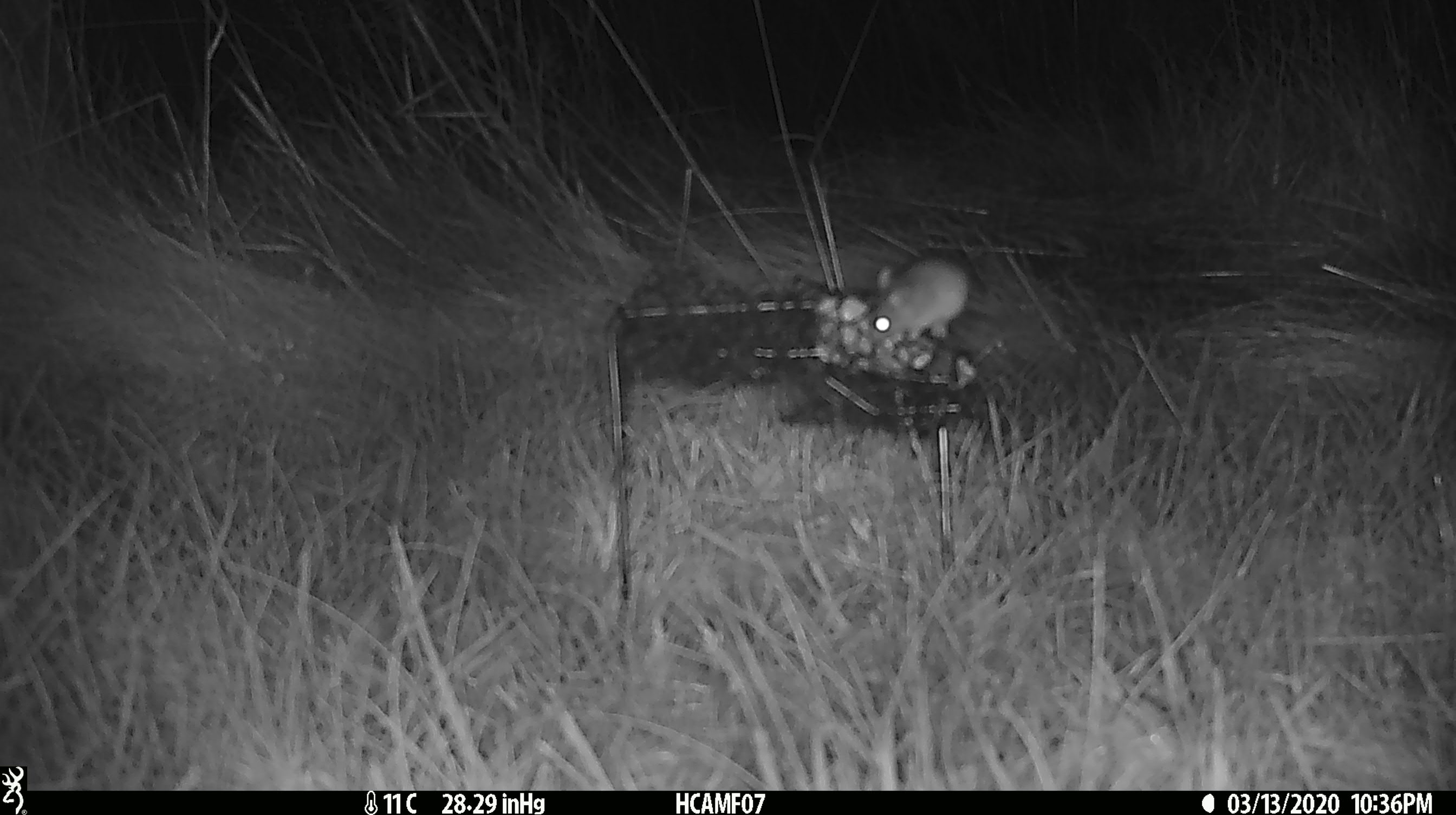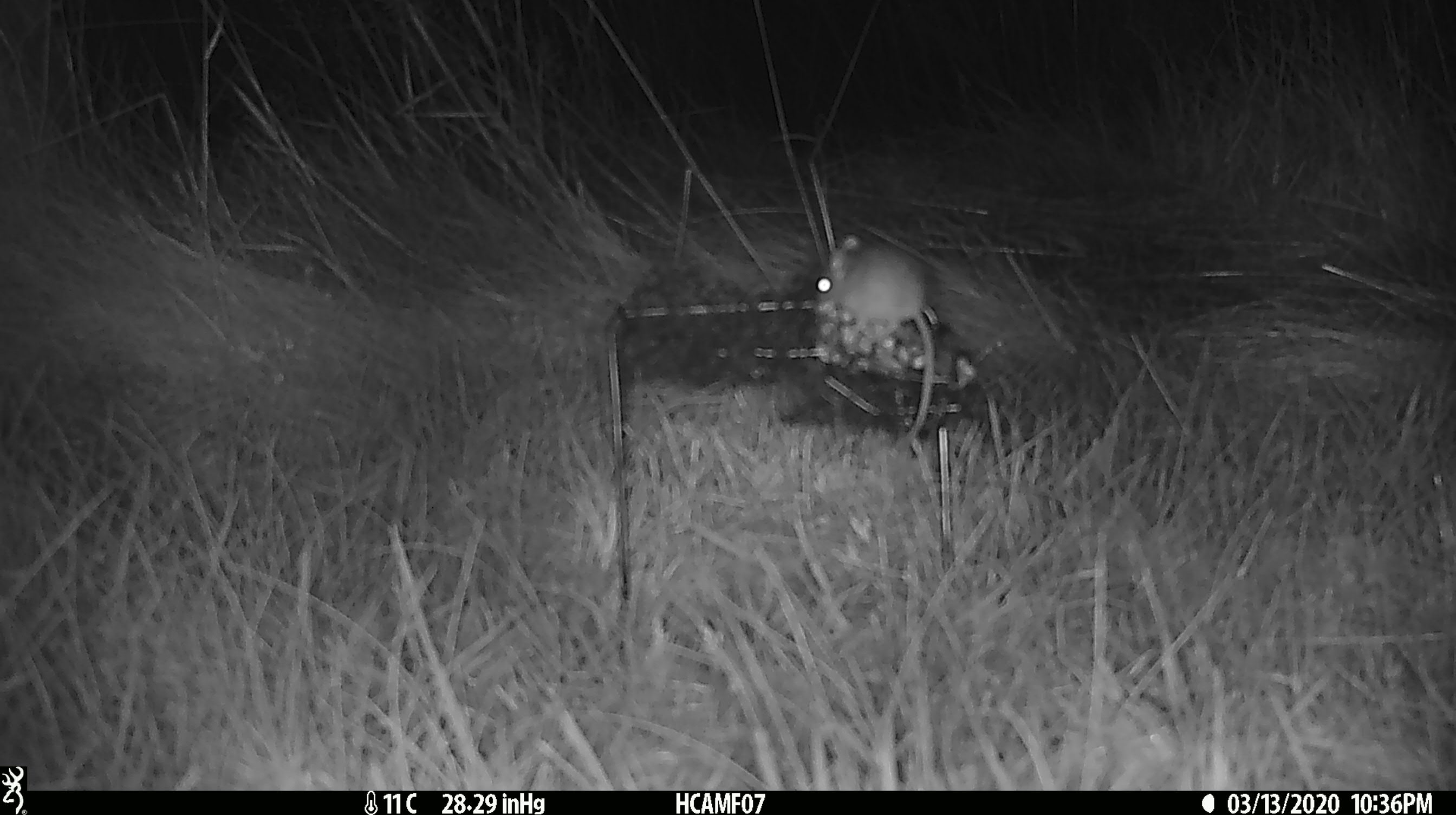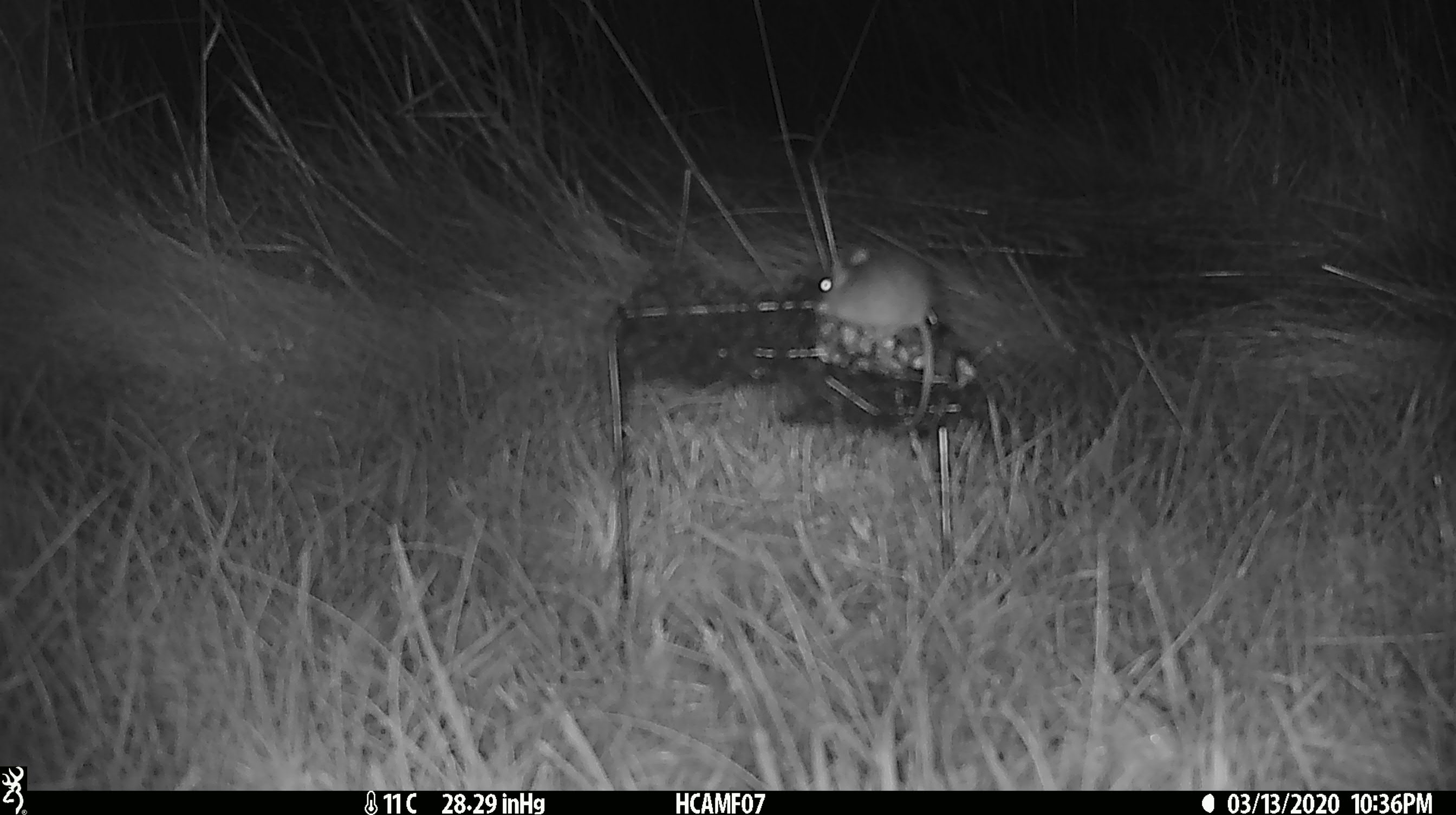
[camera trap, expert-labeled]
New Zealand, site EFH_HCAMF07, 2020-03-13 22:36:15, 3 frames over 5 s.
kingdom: Animalia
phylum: Chordata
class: Mammalia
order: Rodentia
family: Muridae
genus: Mus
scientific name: Mus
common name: mouse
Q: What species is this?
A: Mouse (Mus).